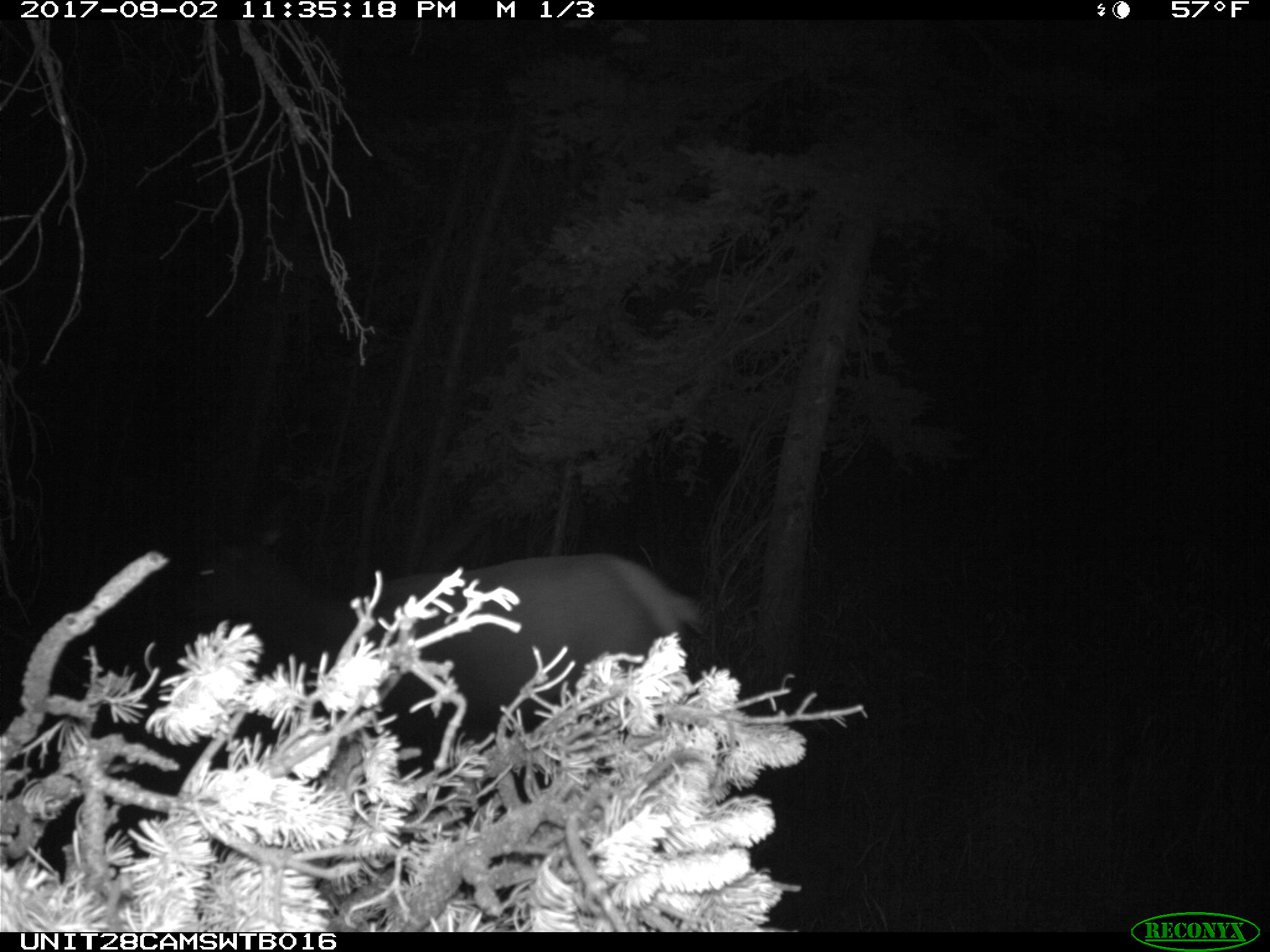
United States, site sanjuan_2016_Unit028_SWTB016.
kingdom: Animalia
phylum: Chordata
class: Mammalia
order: Artiodactyla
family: Cervidae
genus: Cervus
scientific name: Cervus elaphus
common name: red deer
Cervus elaphus (red deer).